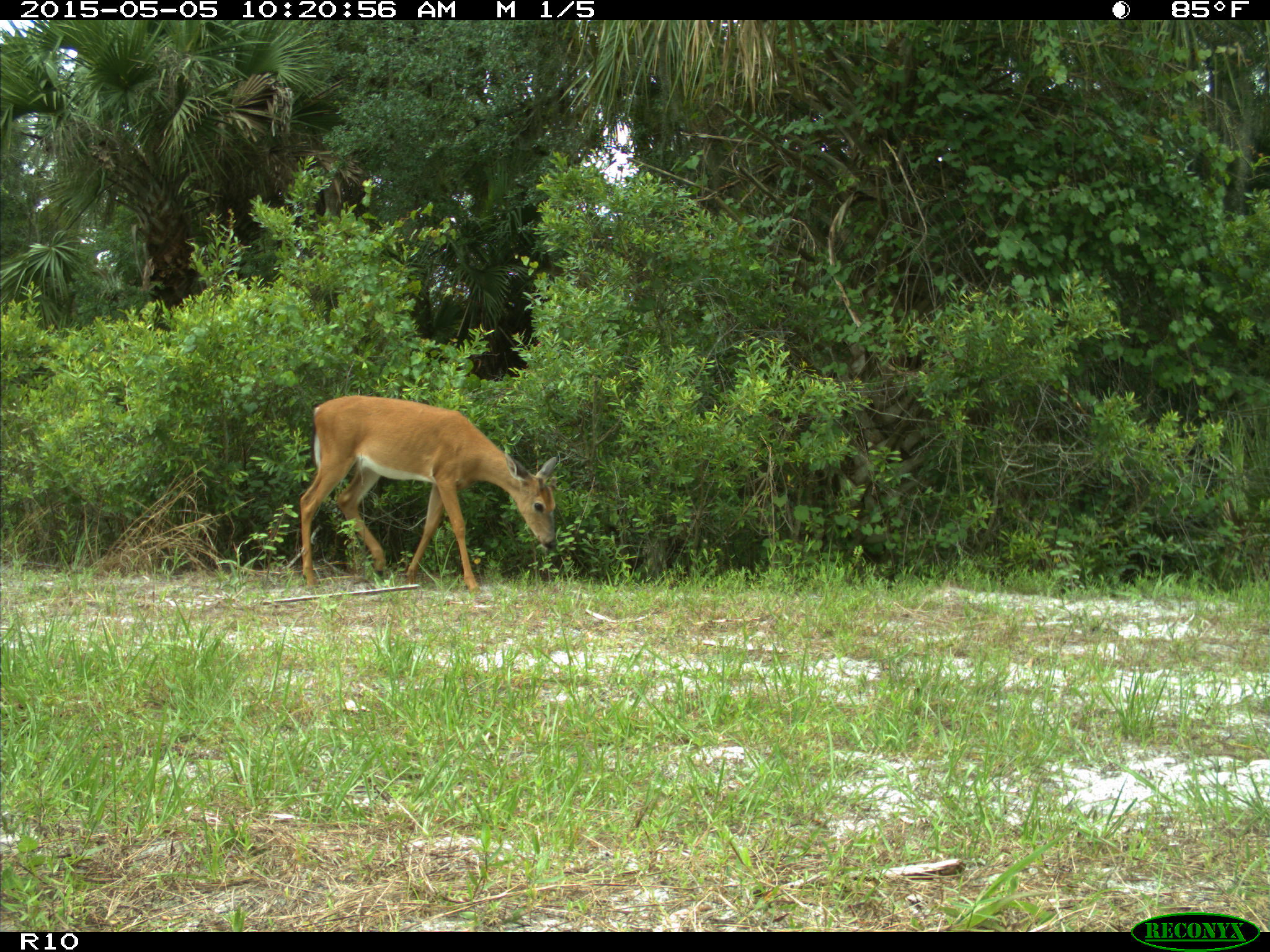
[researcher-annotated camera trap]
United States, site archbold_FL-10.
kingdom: Animalia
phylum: Chordata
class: Mammalia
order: Artiodactyla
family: Cervidae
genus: Odocoileus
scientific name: Odocoileus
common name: deer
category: unidentified deer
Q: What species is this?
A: Unidentified deer (deer) (Odocoileus).